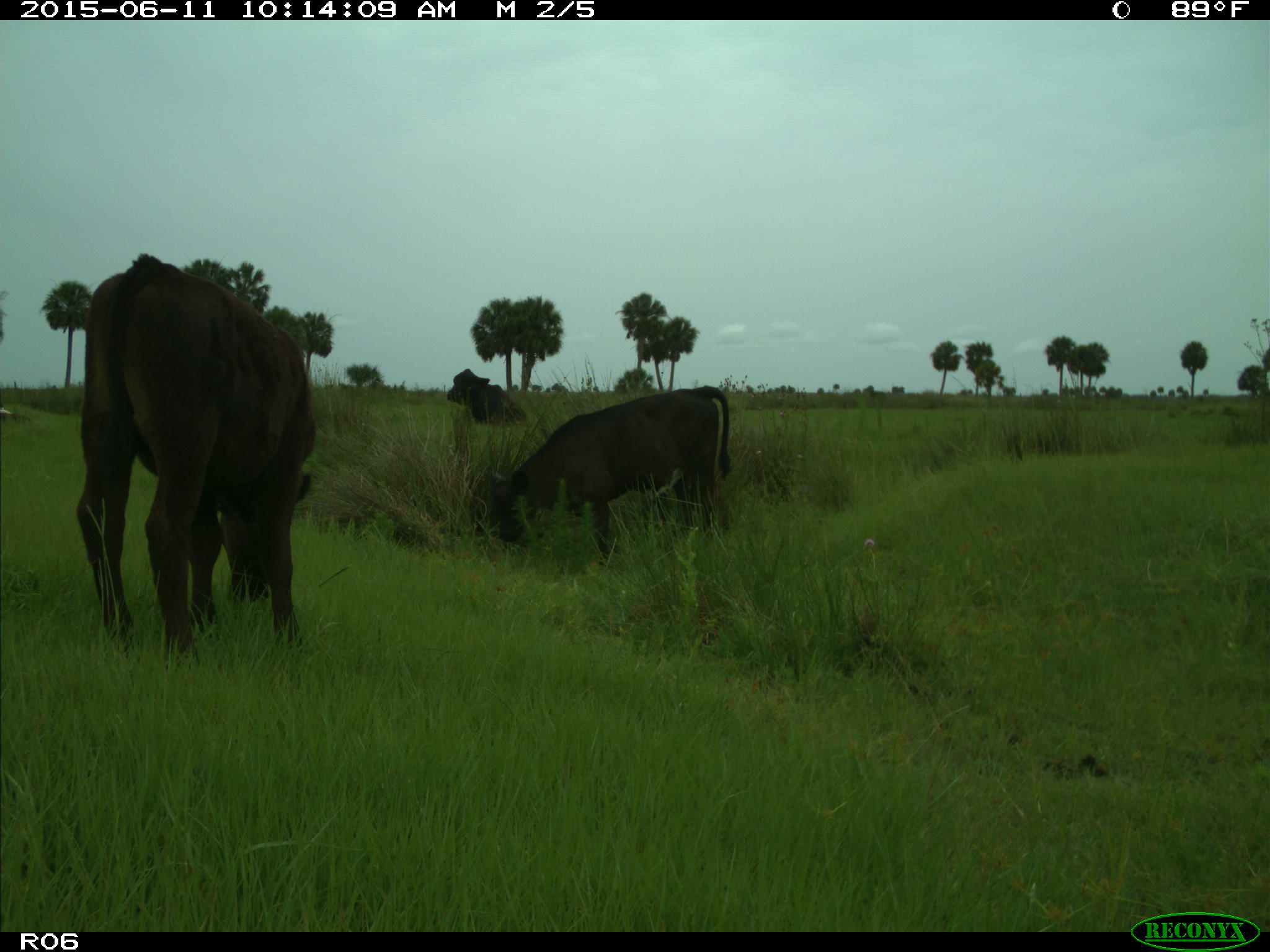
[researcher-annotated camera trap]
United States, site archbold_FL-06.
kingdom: Animalia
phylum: Chordata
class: Mammalia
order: Artiodactyla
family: Bovidae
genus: Bos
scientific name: Bos taurus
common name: domestic cow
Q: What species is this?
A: Bos taurus (domestic cow).